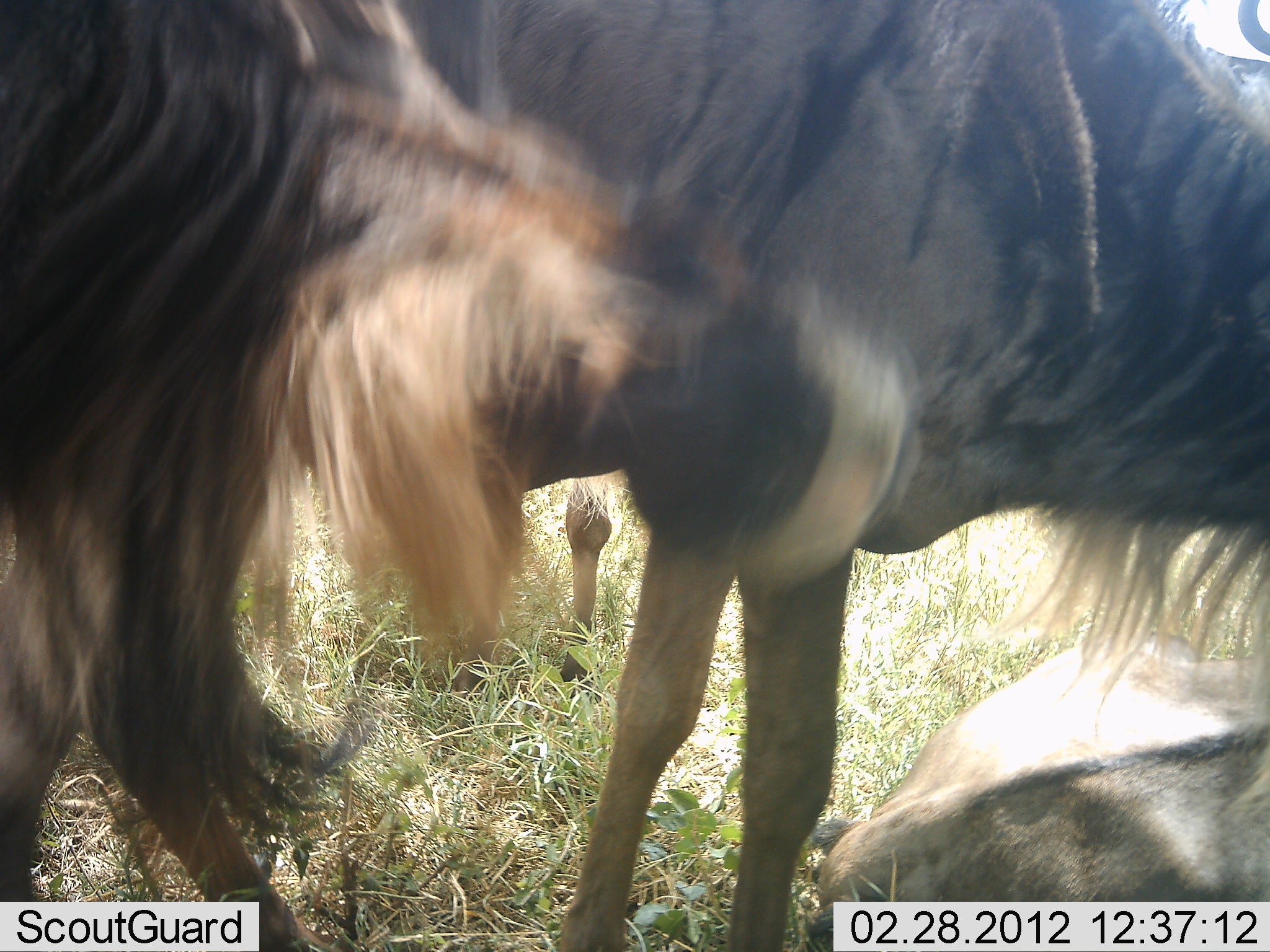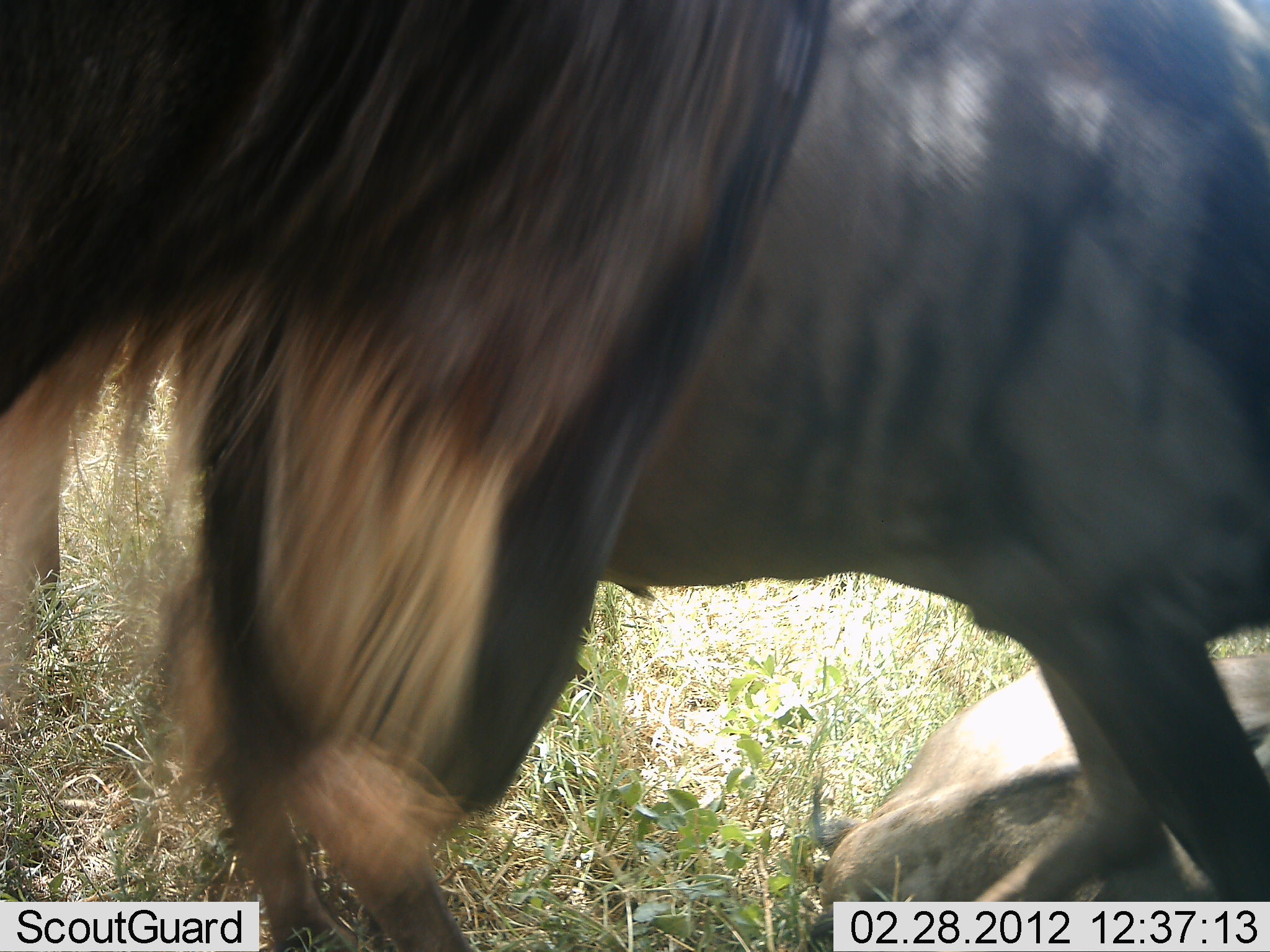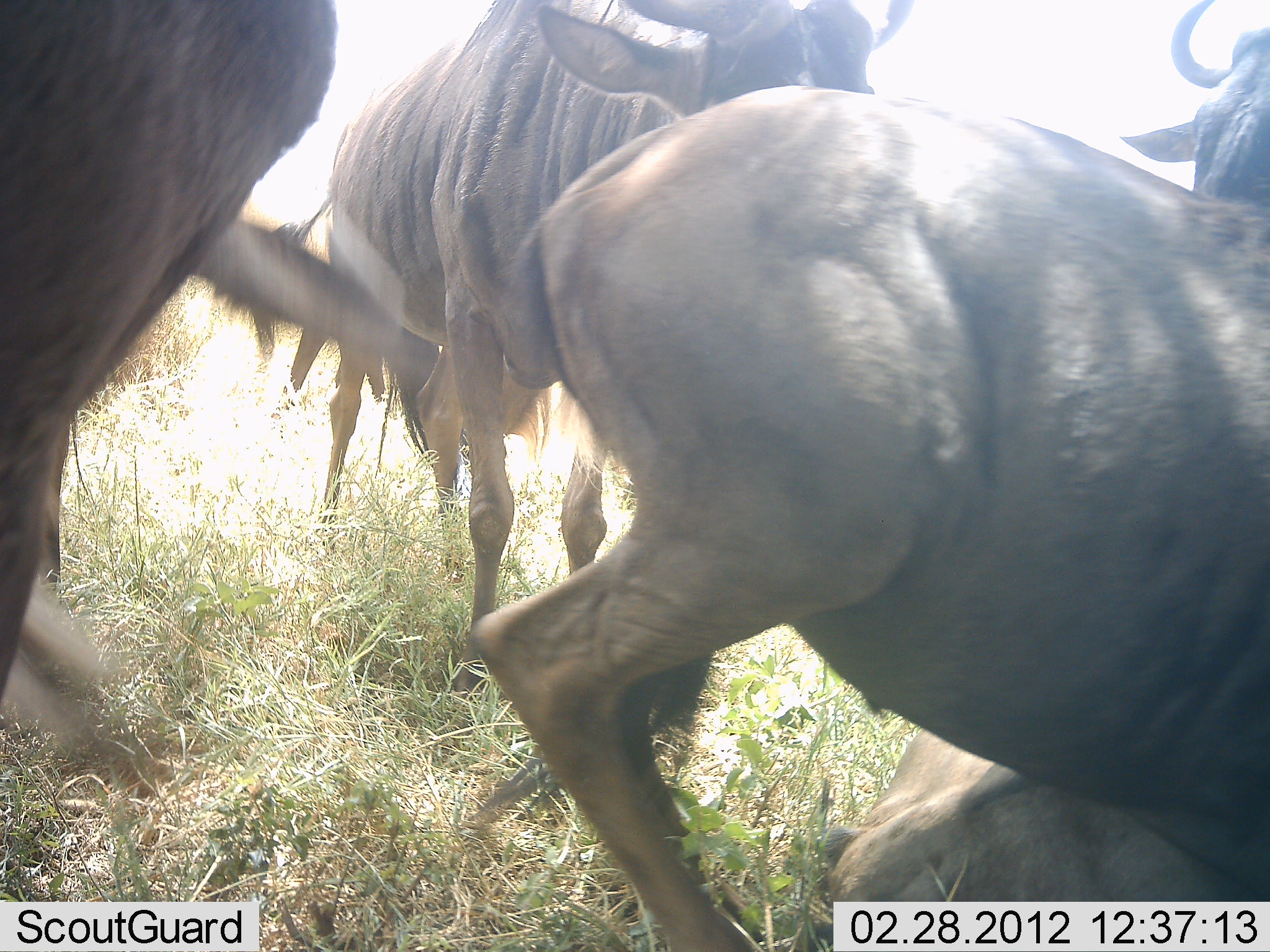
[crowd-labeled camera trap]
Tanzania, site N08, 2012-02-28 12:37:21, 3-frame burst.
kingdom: Animalia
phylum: Chordata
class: Mammalia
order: Artiodactyla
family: Bovidae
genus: Connochaetes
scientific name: Connochaetes taurinus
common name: blue wildebeest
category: wildebeest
Wildebeest (blue wildebeest) (Connochaetes taurinus), count 4. Behavior (volunteer vote fractions): standing 75%, resting 94%, moving 50%, interacting 12%. Young present (vote fraction): 0%. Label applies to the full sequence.